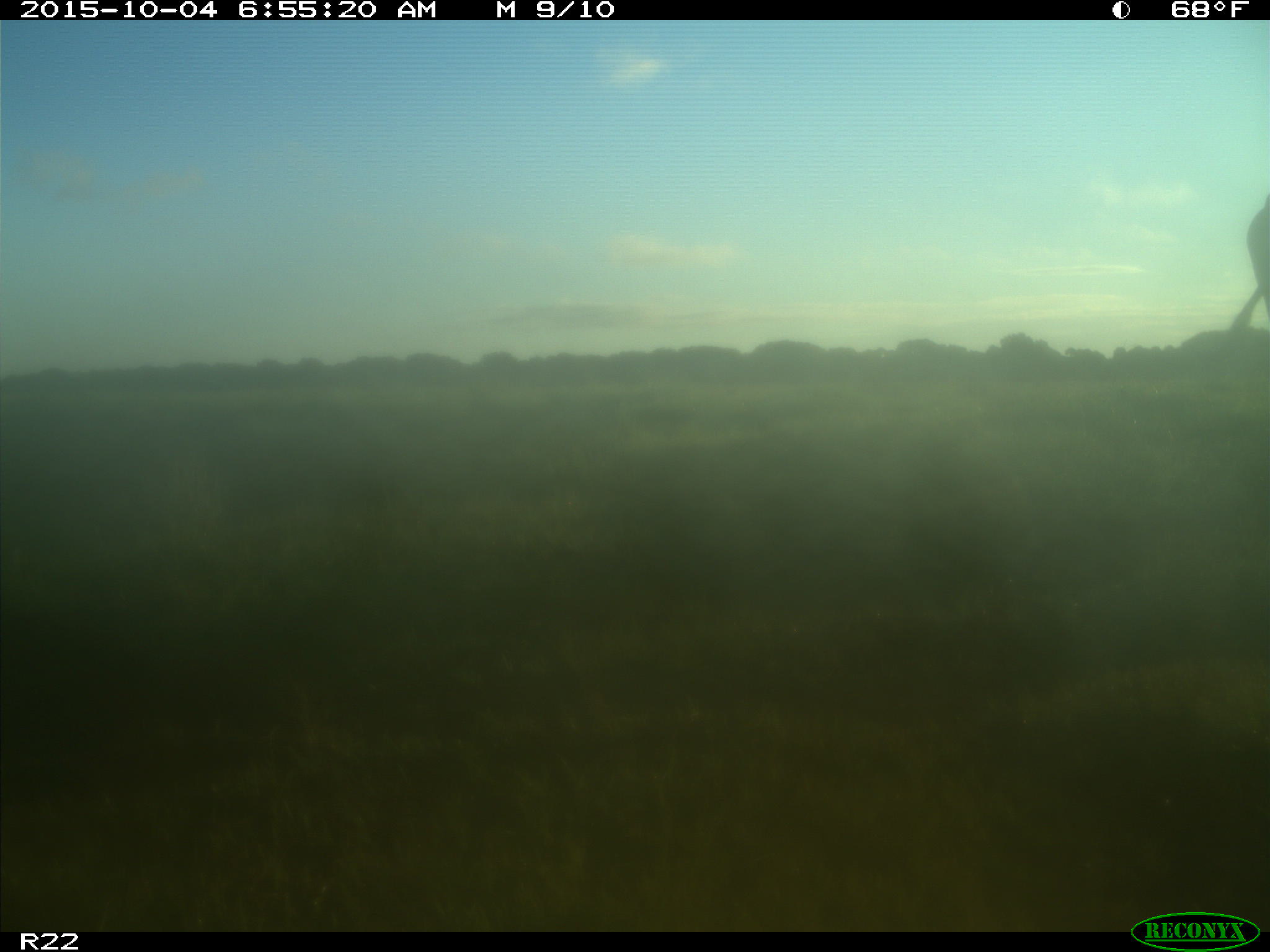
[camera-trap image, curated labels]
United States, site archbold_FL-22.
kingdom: Animalia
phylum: Chordata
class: Mammalia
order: Artiodactyla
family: Bovidae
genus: Bos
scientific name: Bos taurus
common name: domestic cow